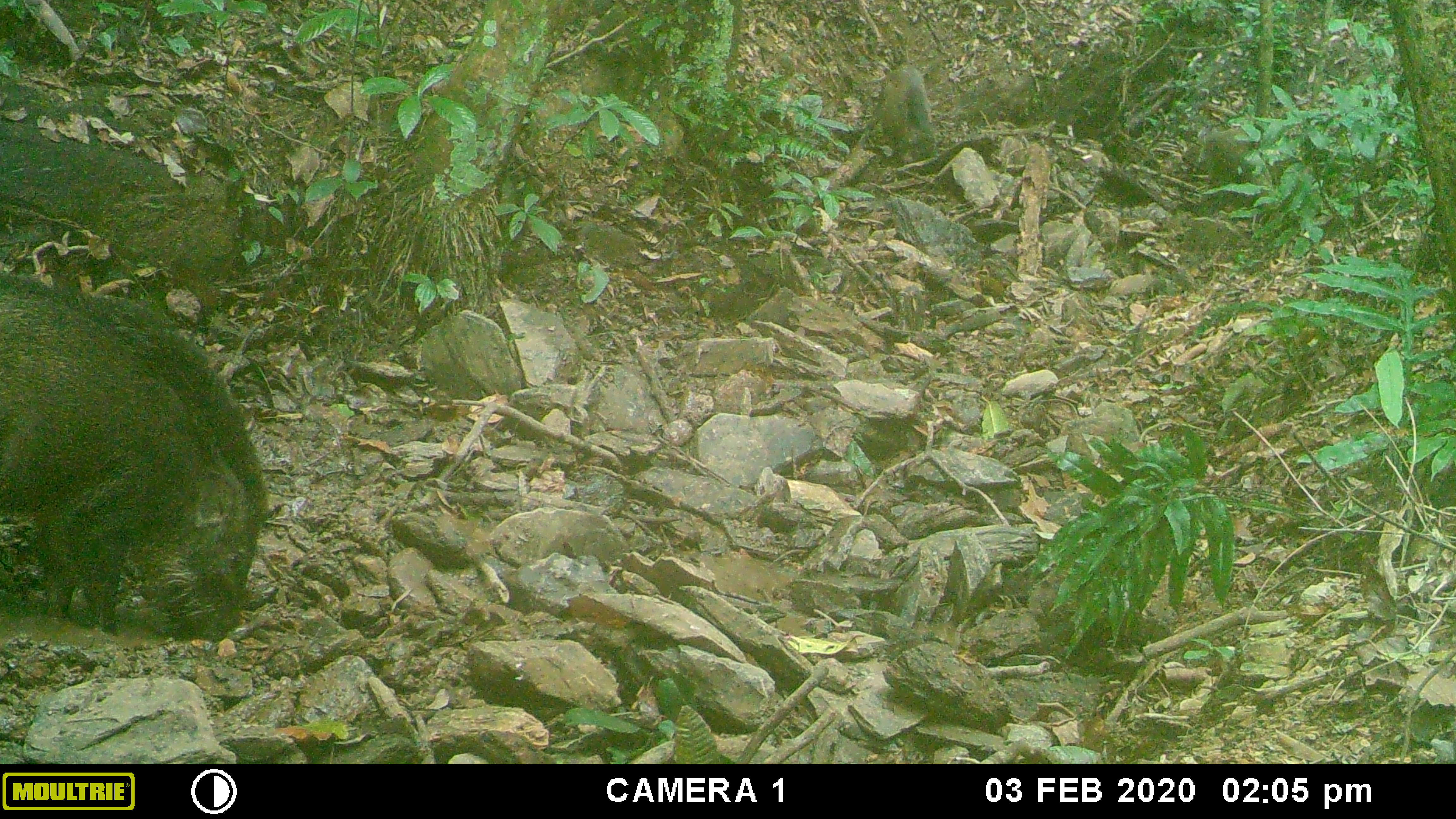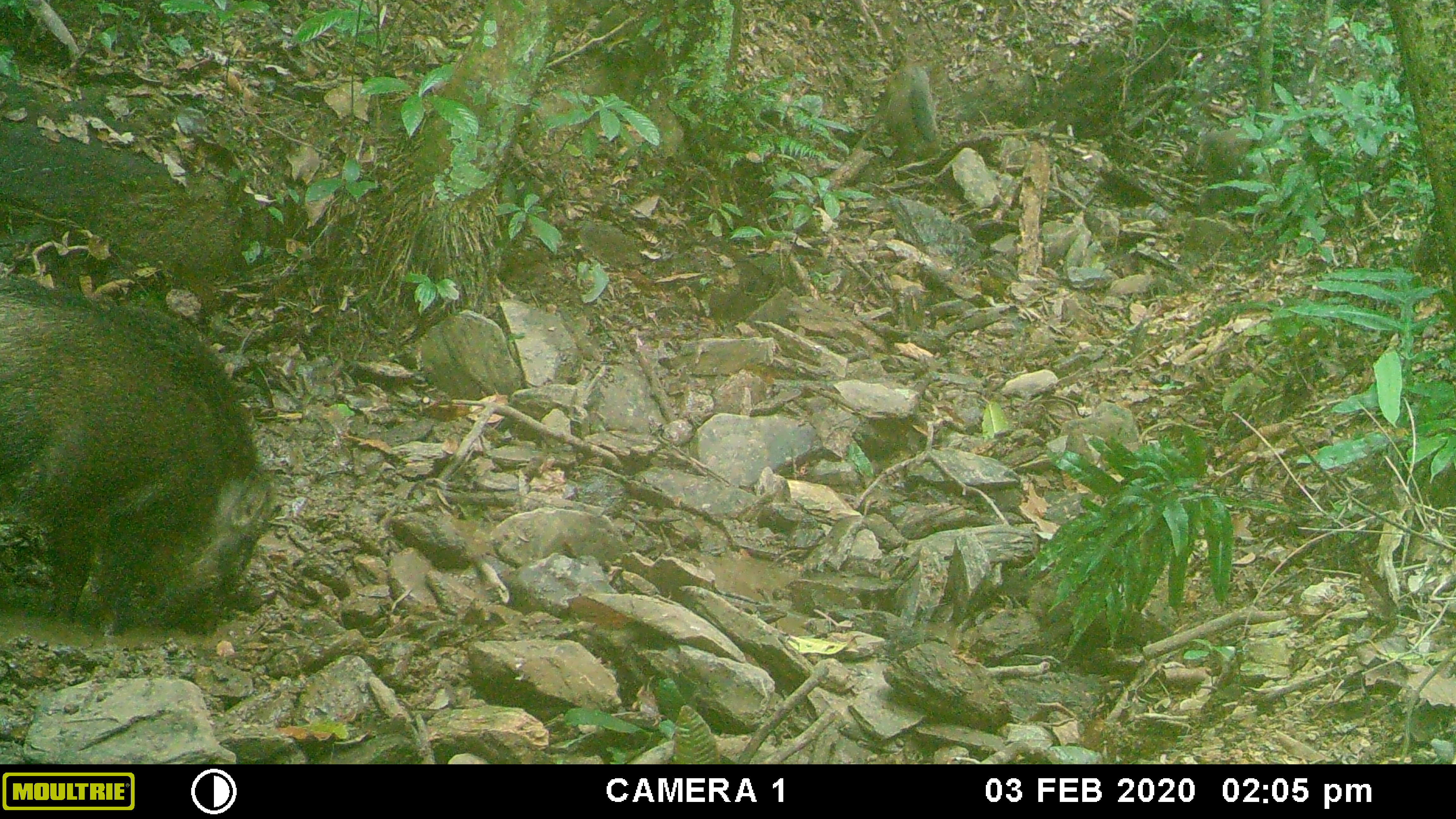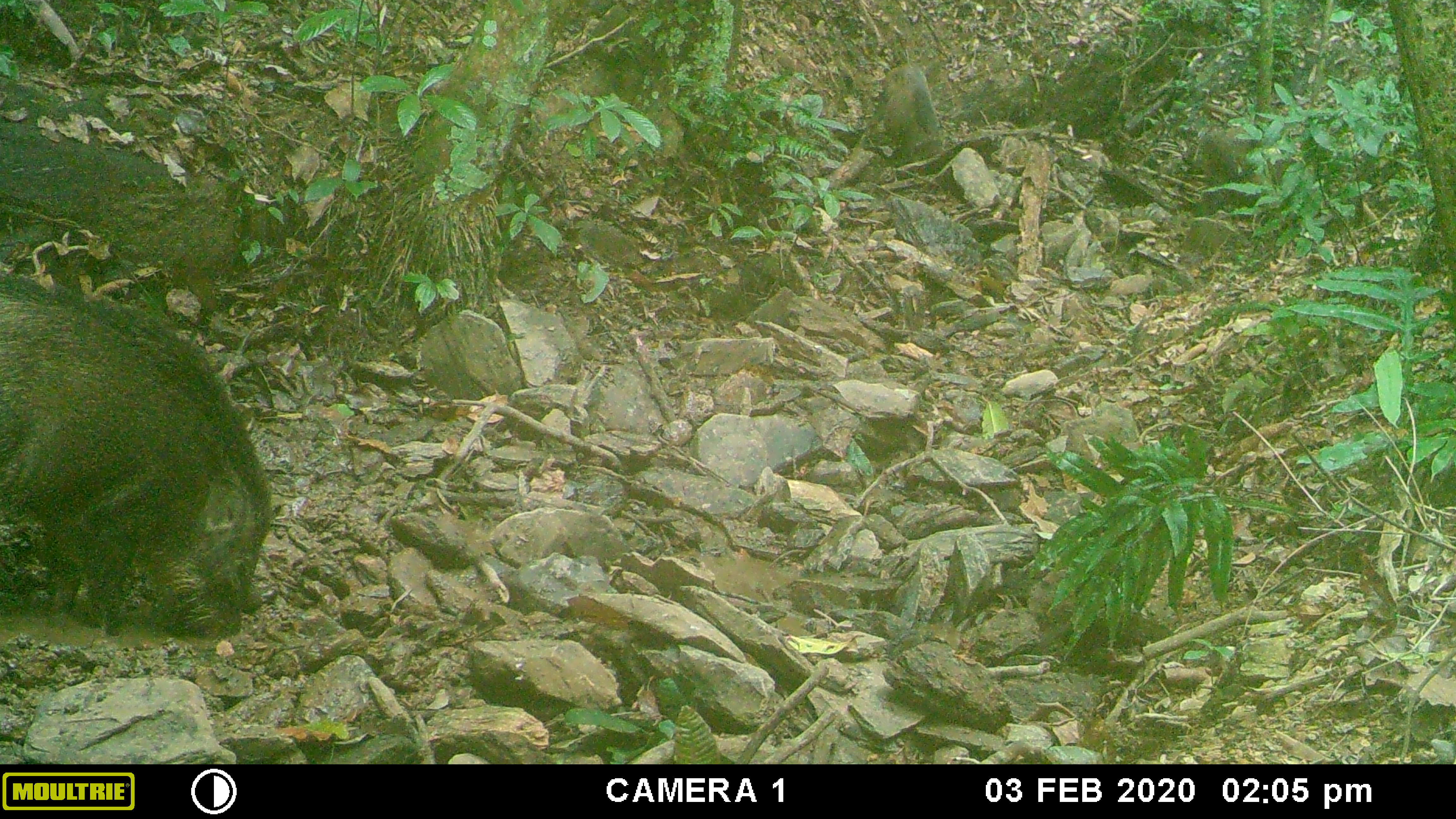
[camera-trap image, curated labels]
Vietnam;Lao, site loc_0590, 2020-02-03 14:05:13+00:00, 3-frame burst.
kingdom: Animalia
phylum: Chordata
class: Mammalia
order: Artiodactyla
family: Suidae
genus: Sus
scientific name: Sus scrofa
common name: eurasian wild pig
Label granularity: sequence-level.